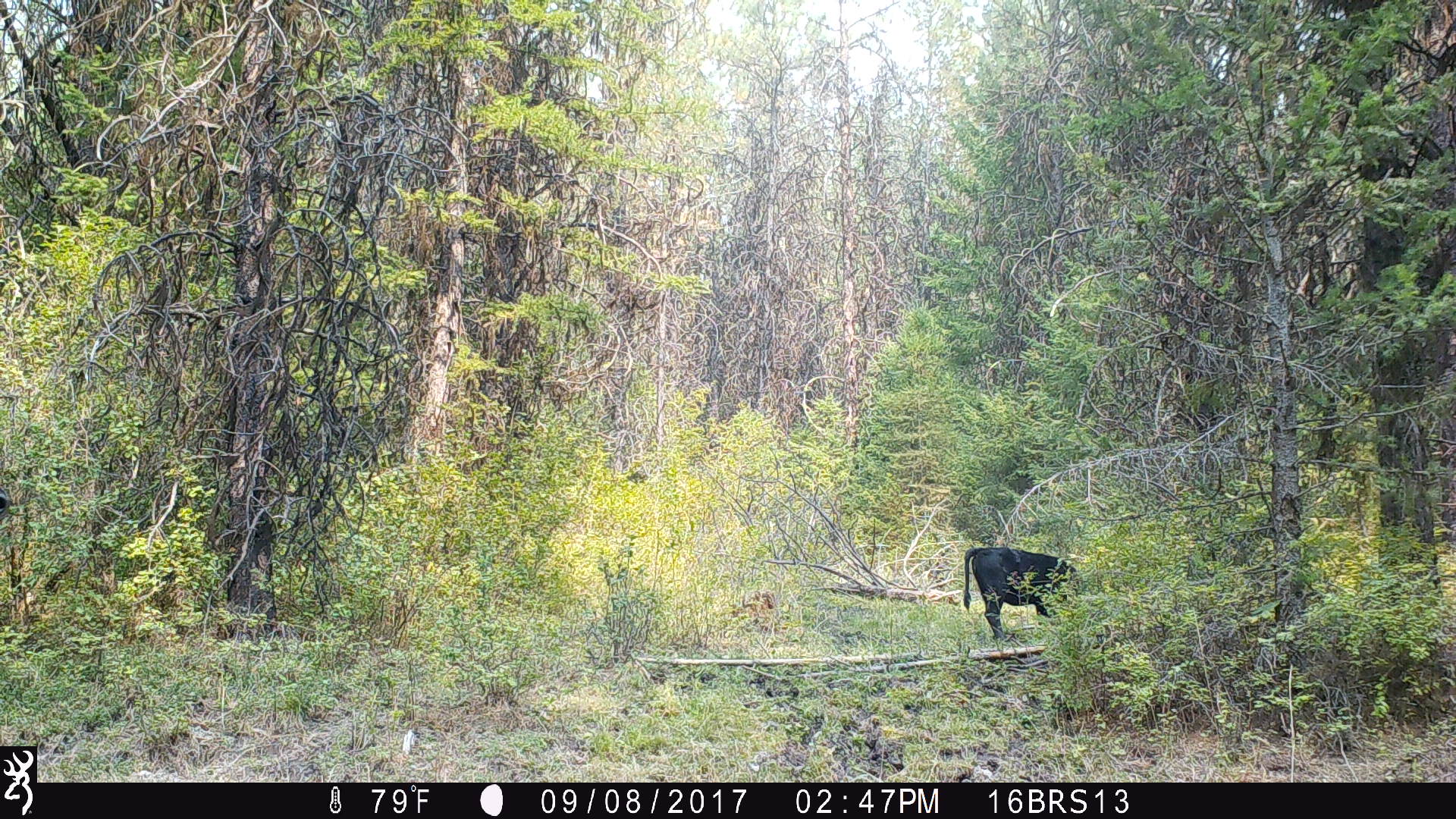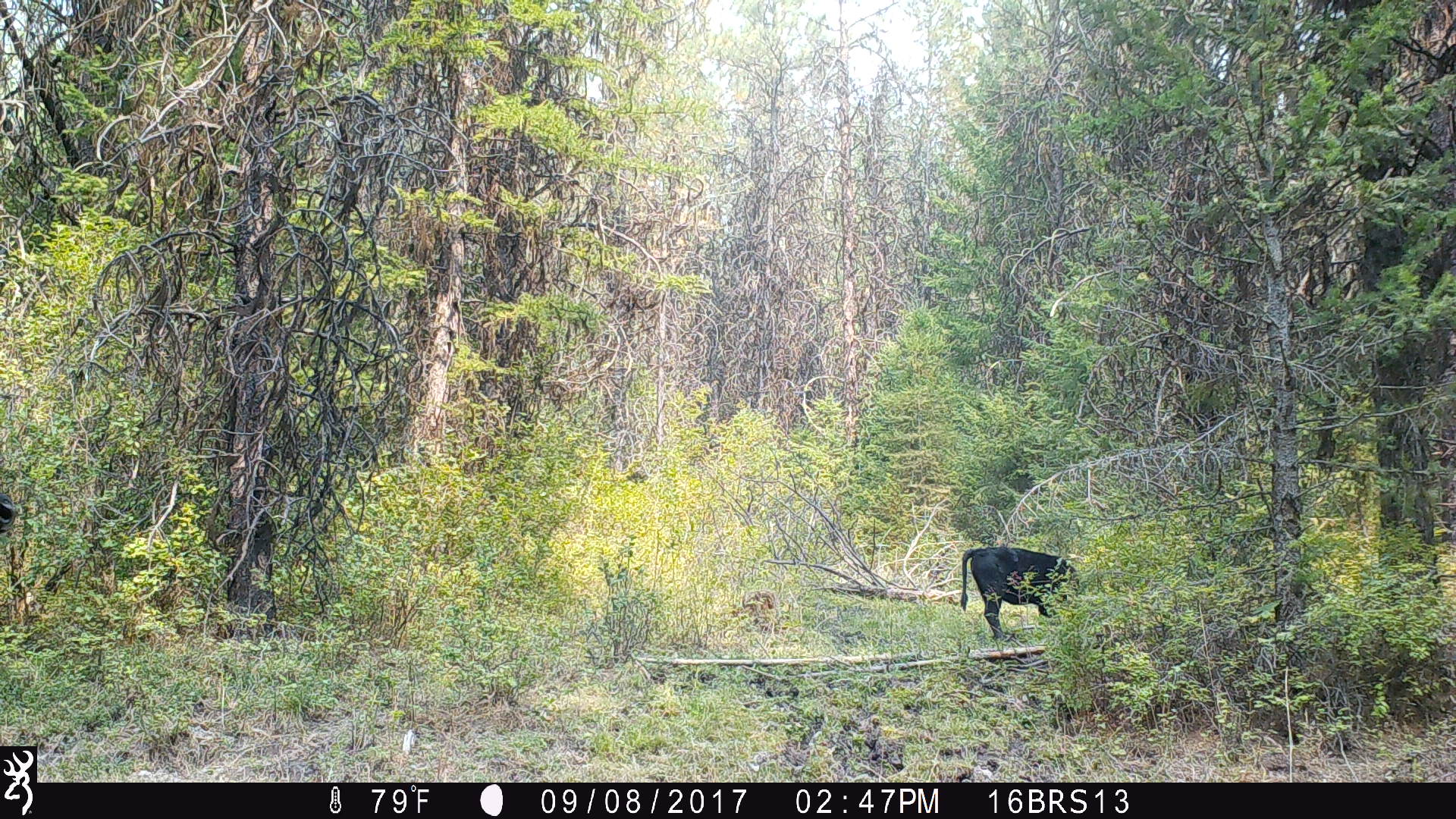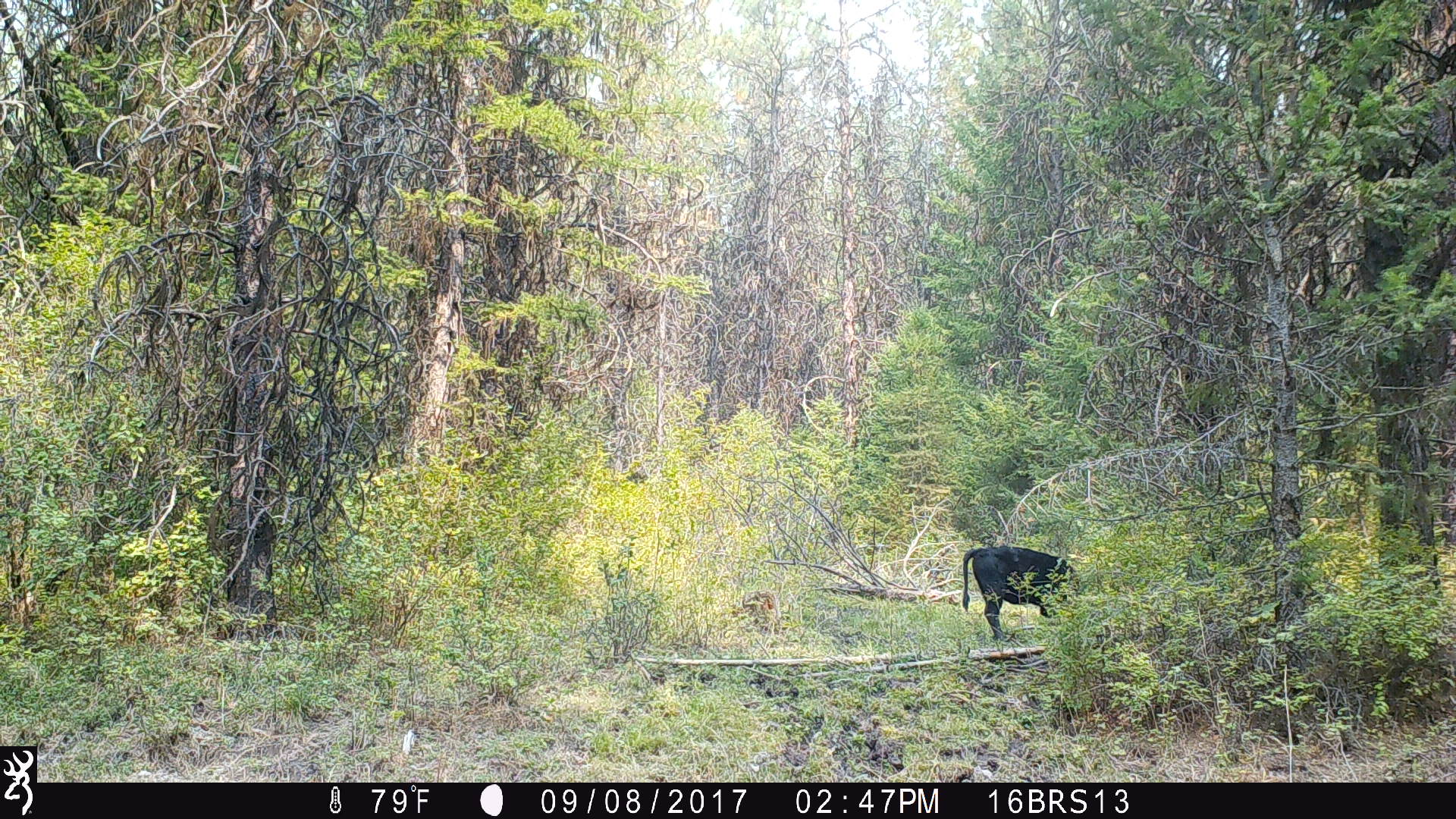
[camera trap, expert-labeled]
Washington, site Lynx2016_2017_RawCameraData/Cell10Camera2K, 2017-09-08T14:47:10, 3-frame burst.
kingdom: Animalia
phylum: Chordata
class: Mammalia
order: Artiodactyla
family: Bovidae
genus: Bos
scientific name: Bos taurus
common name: domestic cattle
Domestic cattle (Bos taurus). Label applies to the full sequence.